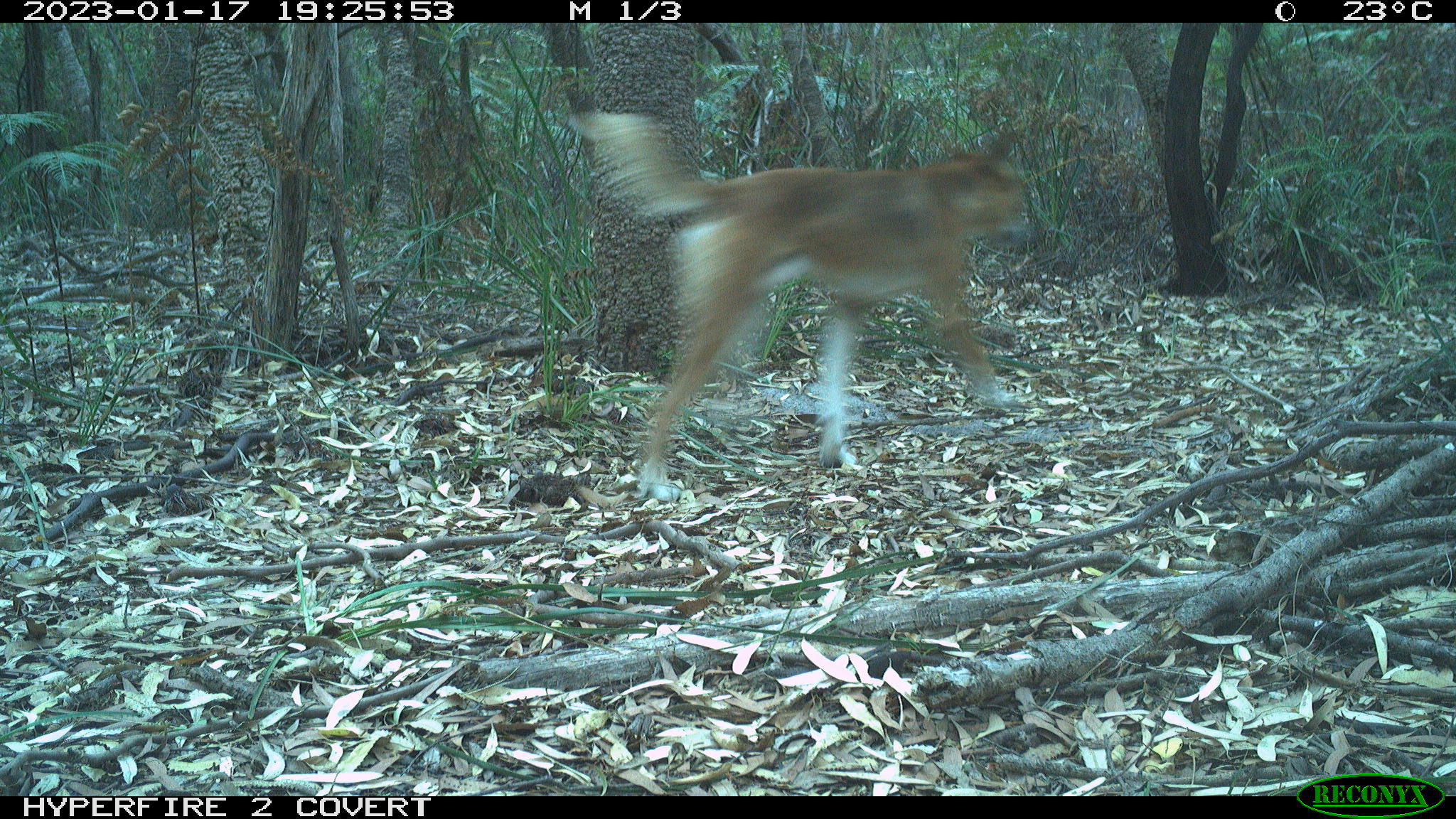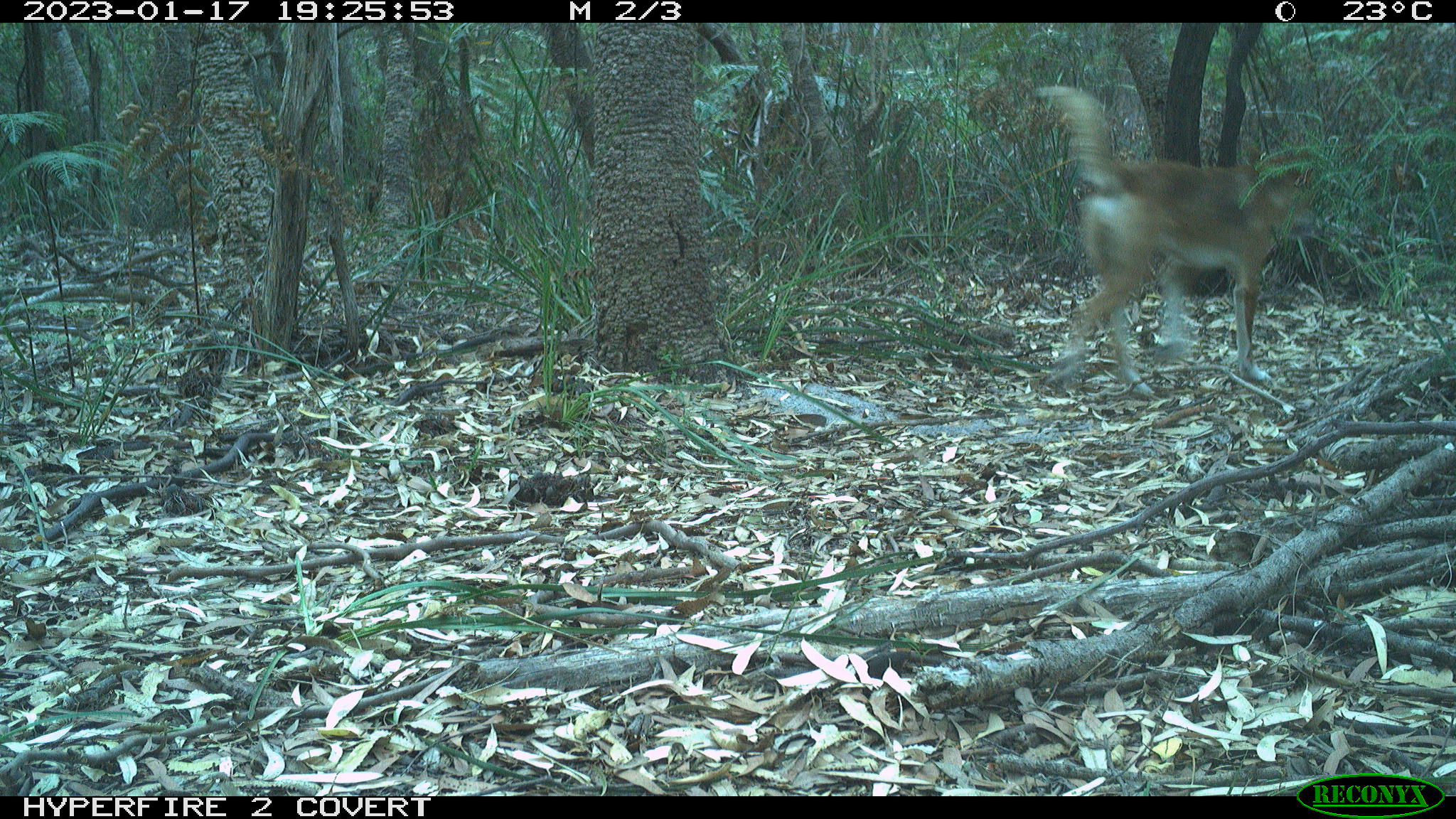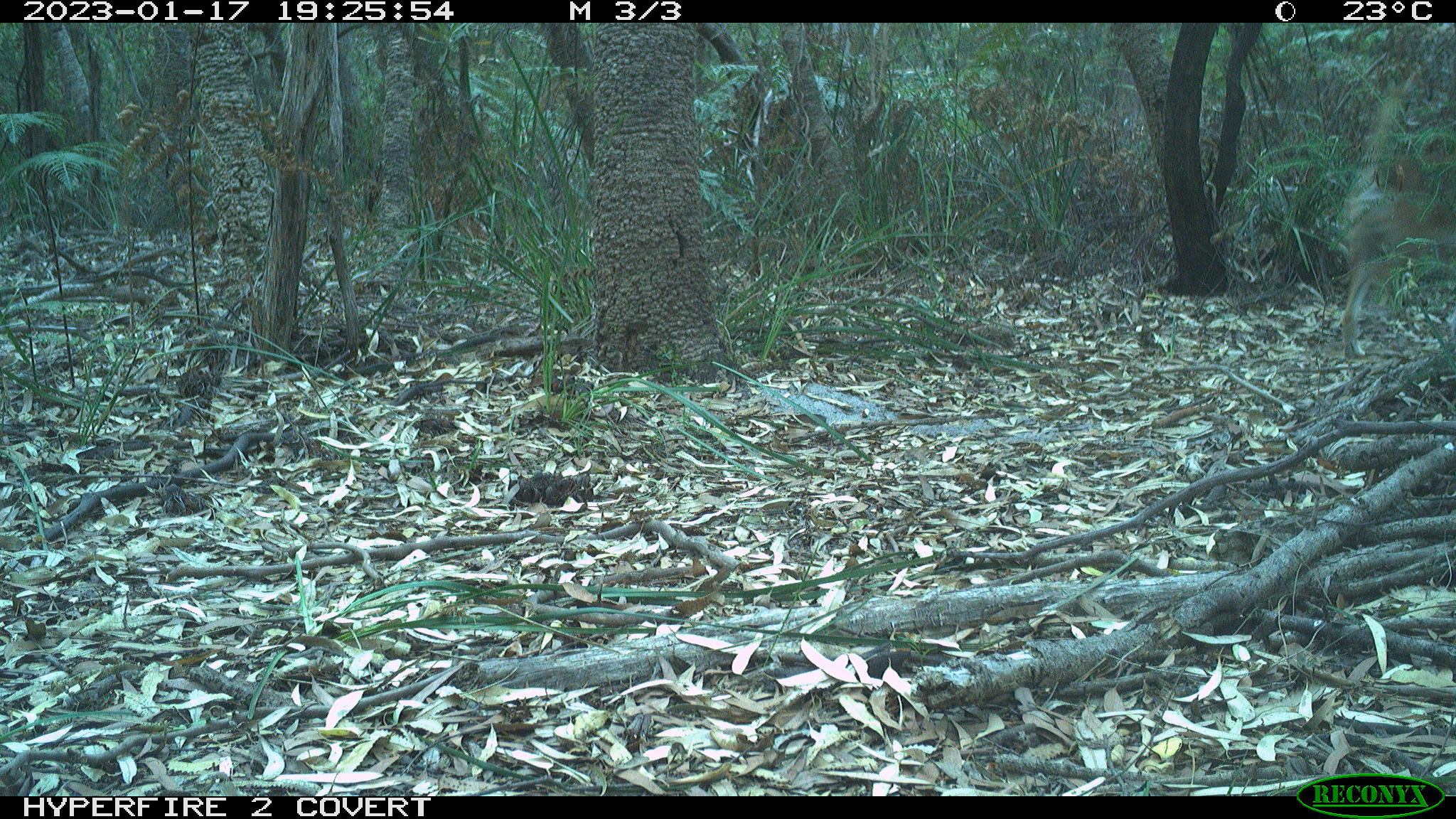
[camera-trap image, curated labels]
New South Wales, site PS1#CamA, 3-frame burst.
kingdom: Animalia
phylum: Chordata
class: Mammalia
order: Carnivora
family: Canidae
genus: Canis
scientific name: Canis familiaris dingo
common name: dingo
Dingo (Canis familiaris dingo).